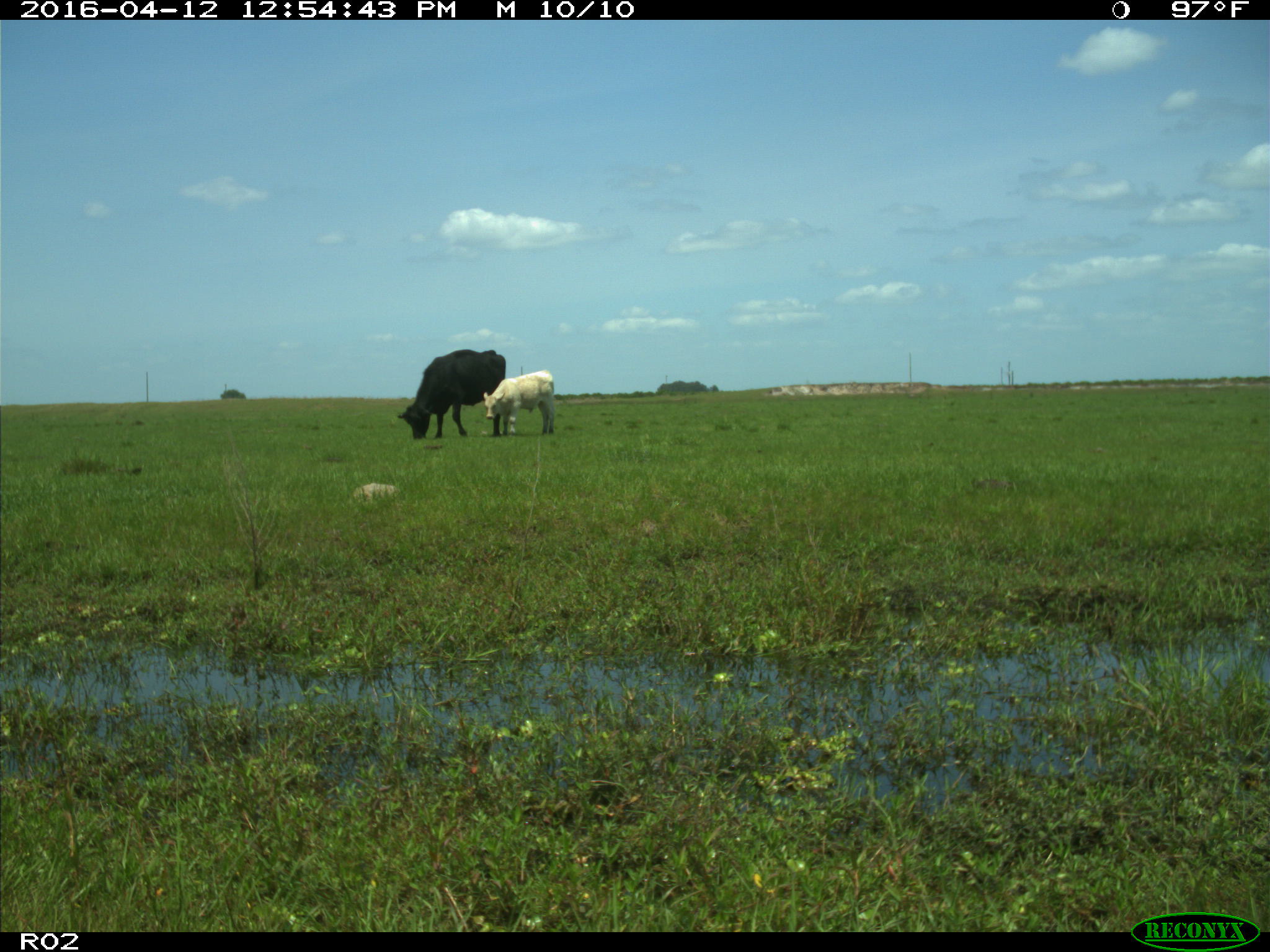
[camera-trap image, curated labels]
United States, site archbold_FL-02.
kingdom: Animalia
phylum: Chordata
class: Mammalia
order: Artiodactyla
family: Bovidae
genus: Bos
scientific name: Bos taurus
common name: domestic cow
Bos taurus (domestic cow).